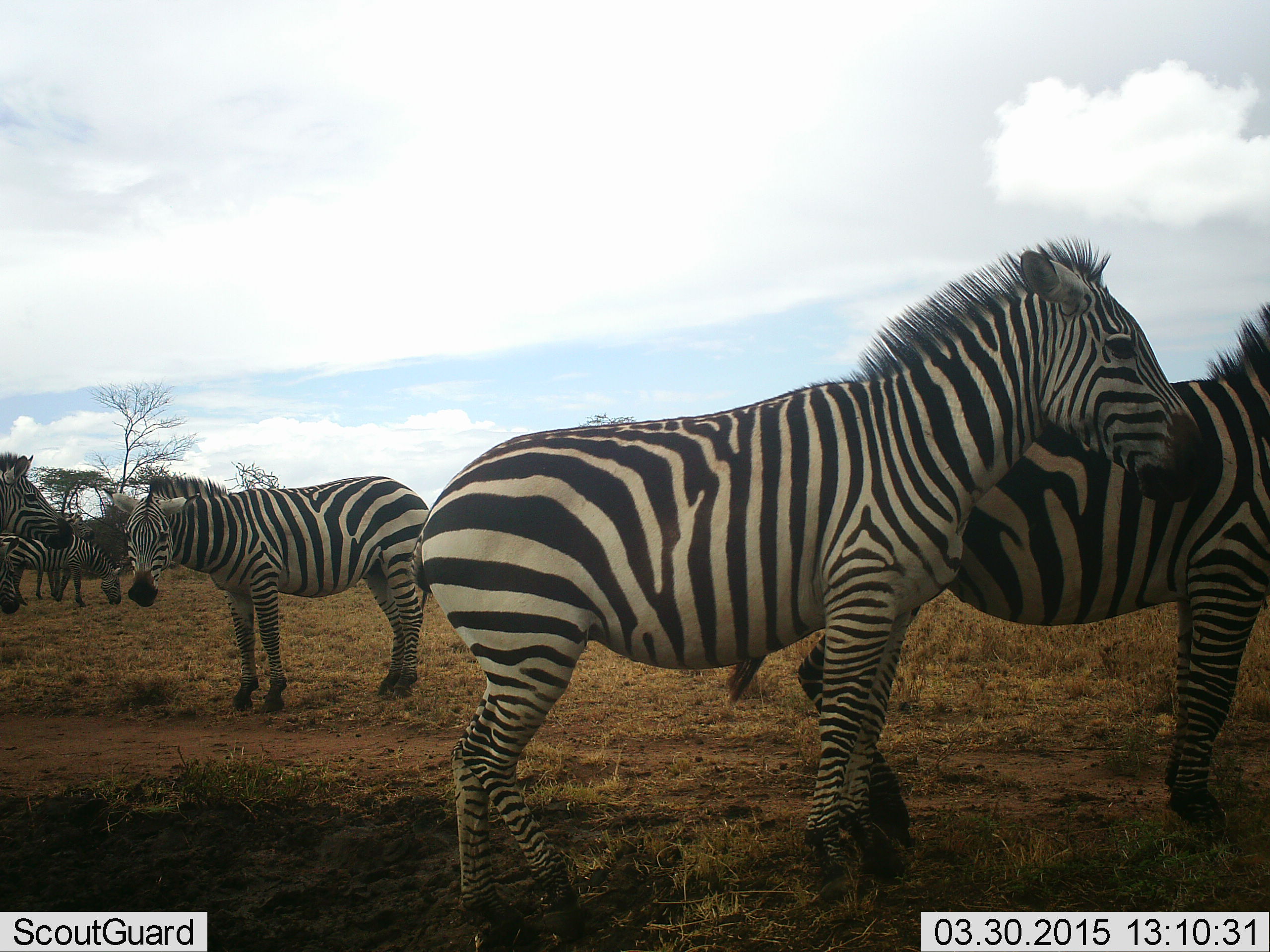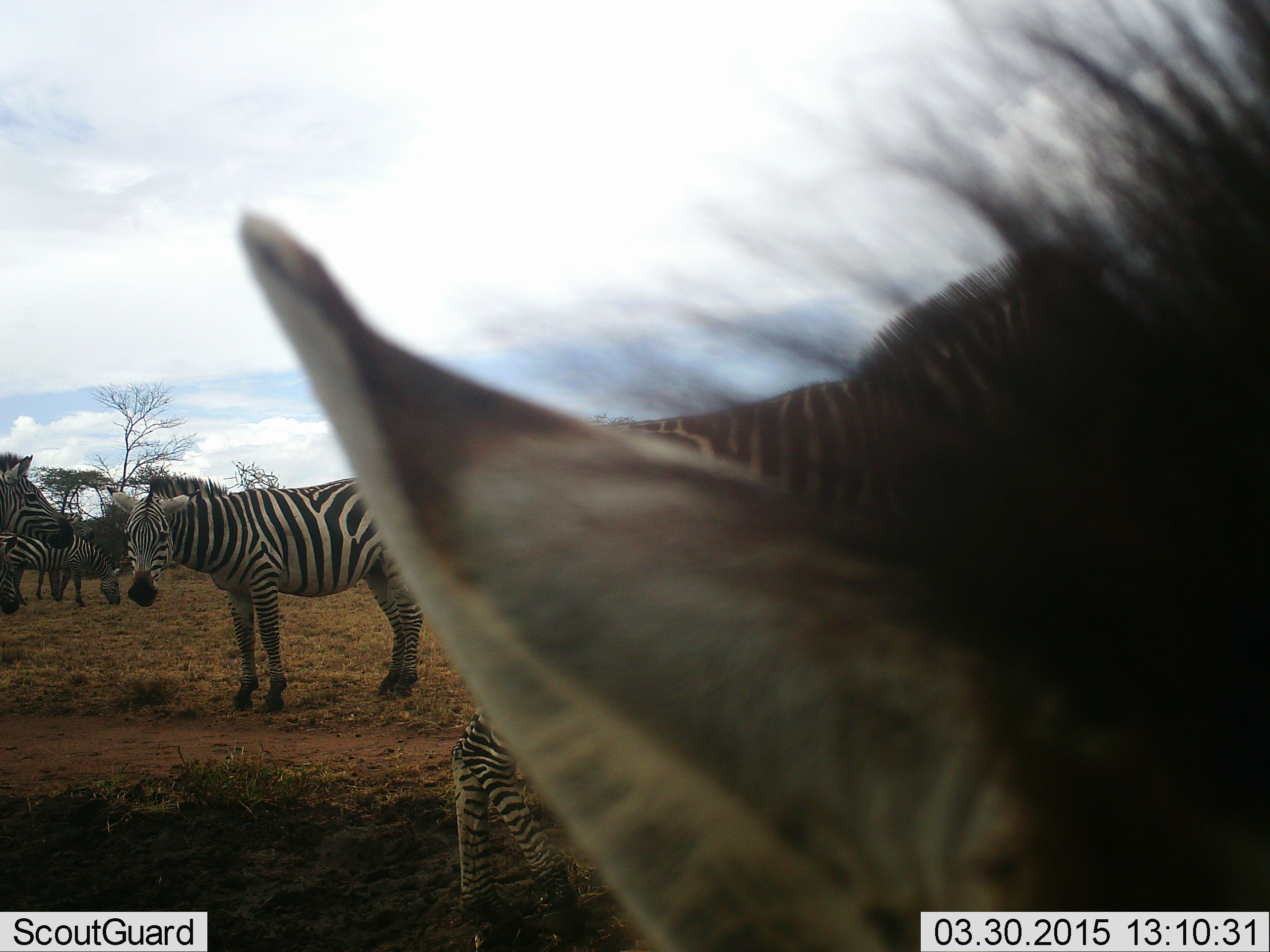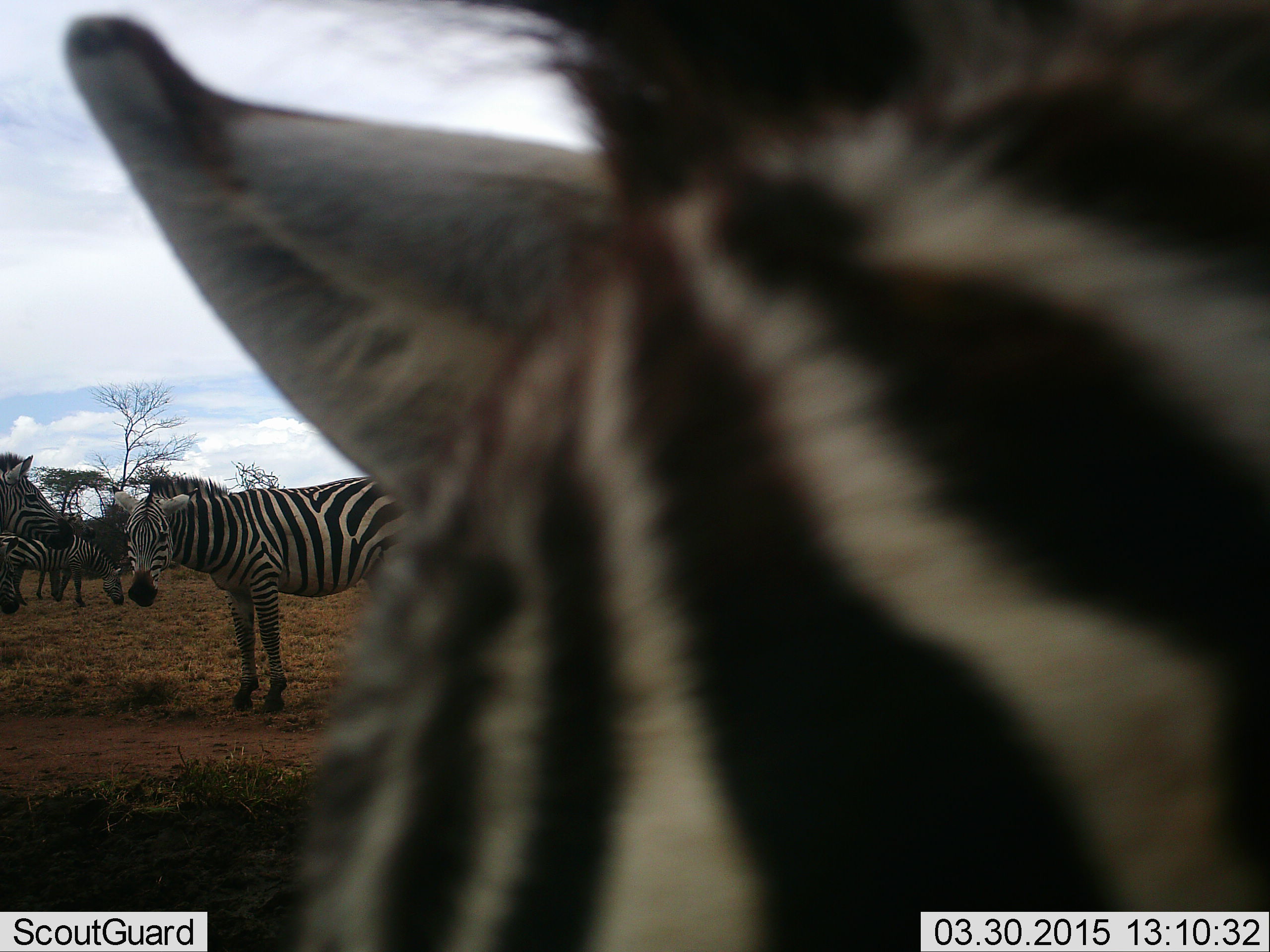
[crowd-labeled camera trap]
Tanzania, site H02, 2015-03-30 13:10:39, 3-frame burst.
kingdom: Animalia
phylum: Chordata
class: Mammalia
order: Perissodactyla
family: Equidae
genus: Equus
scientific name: Equus quagga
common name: plains zebra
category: zebra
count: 7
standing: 100%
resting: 0%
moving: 50%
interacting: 10%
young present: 0%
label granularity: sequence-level